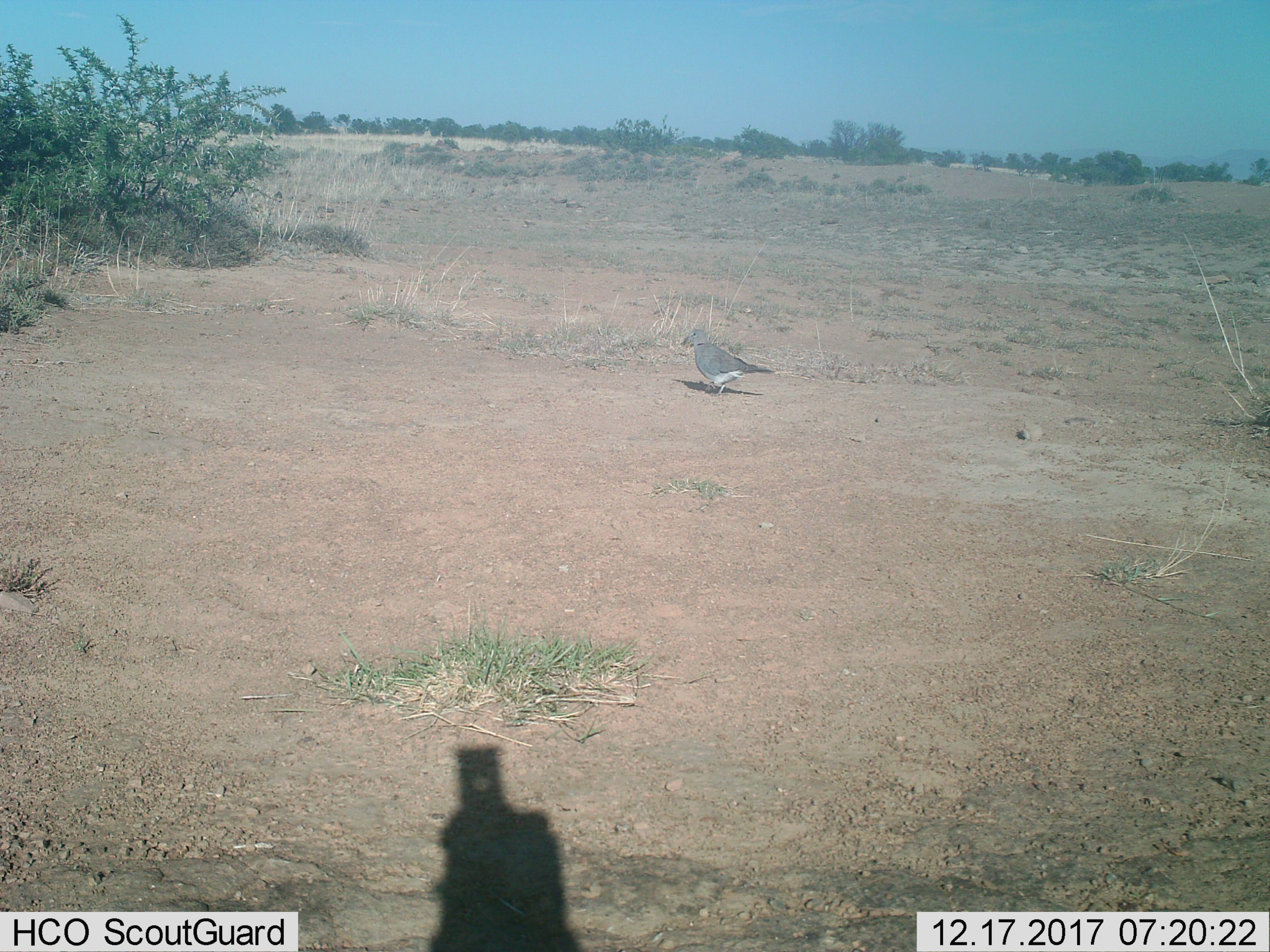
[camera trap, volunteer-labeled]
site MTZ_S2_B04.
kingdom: Animalia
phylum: Chordata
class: Aves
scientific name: Aves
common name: bird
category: birdother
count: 1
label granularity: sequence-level